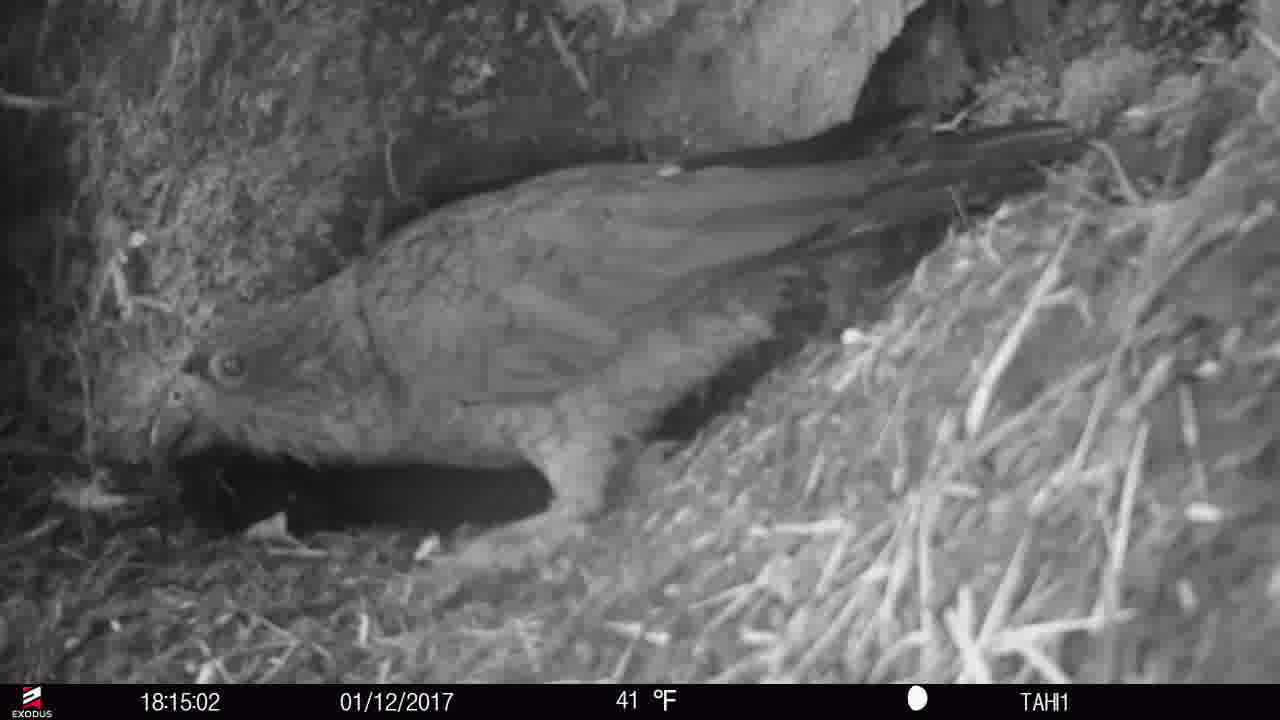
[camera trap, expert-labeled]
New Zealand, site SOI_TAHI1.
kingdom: Animalia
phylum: Chordata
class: Aves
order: Psittaciformes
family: Strigopidae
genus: Nestor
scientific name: Nestor notabilis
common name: kea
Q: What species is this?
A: Kea (Nestor notabilis).